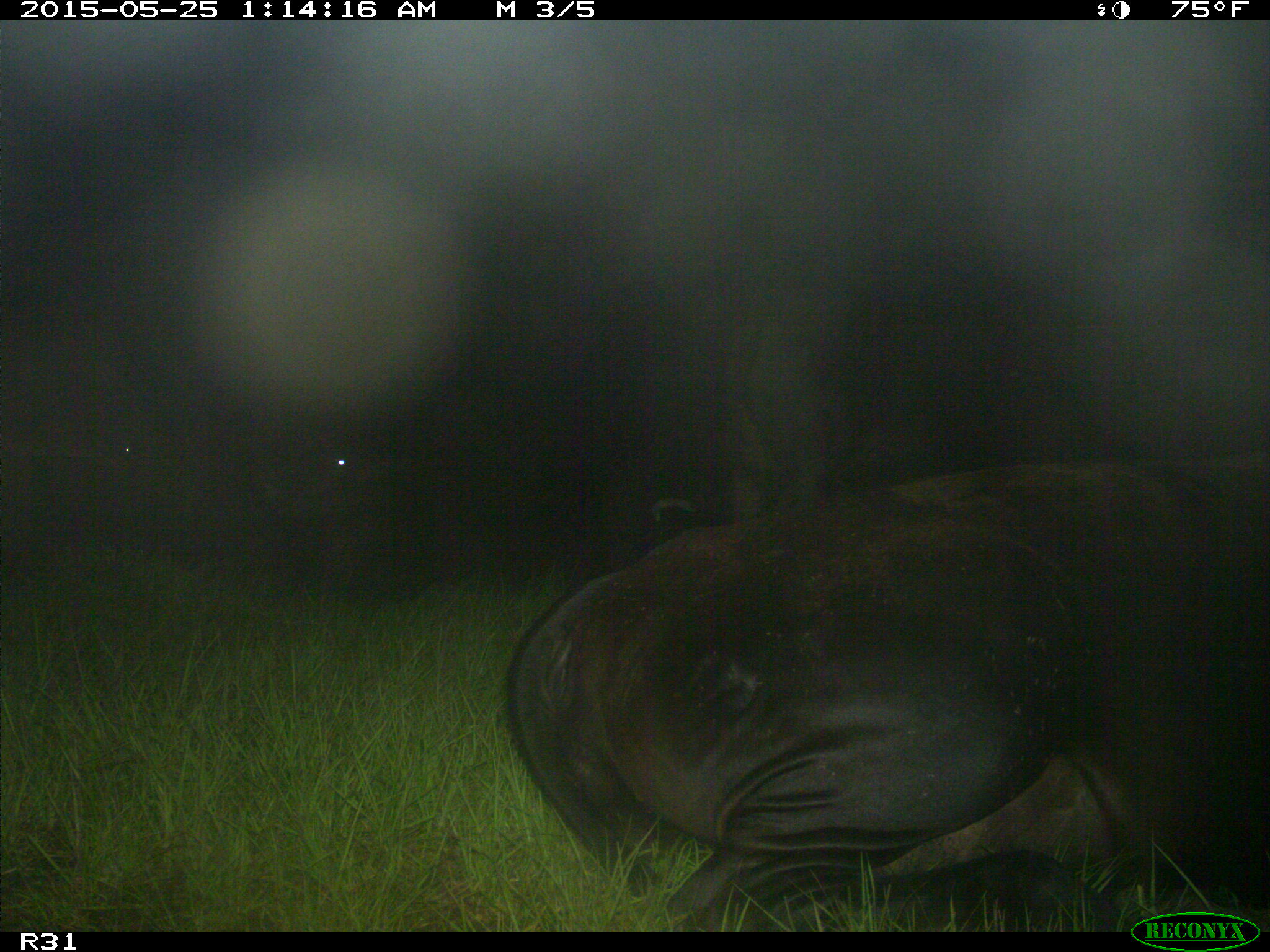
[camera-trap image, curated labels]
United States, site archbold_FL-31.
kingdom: Animalia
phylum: Chordata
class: Mammalia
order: Artiodactyla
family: Bovidae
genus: Bos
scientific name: Bos taurus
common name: domestic cow